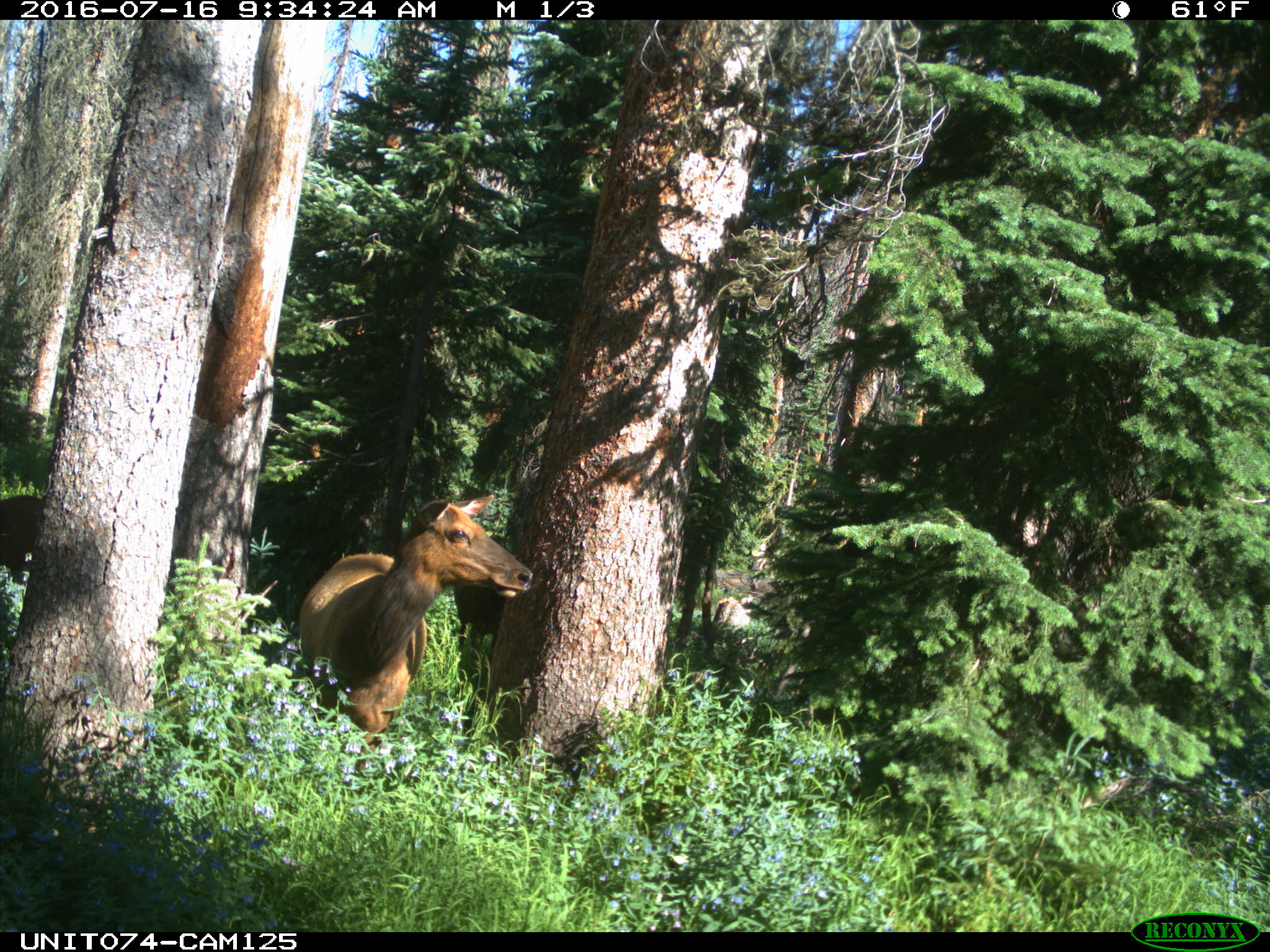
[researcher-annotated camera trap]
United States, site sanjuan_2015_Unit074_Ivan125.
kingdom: Animalia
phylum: Chordata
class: Mammalia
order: Artiodactyla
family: Cervidae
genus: Cervus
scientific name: Cervus elaphus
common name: red deer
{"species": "Cervus elaphus (red deer)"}